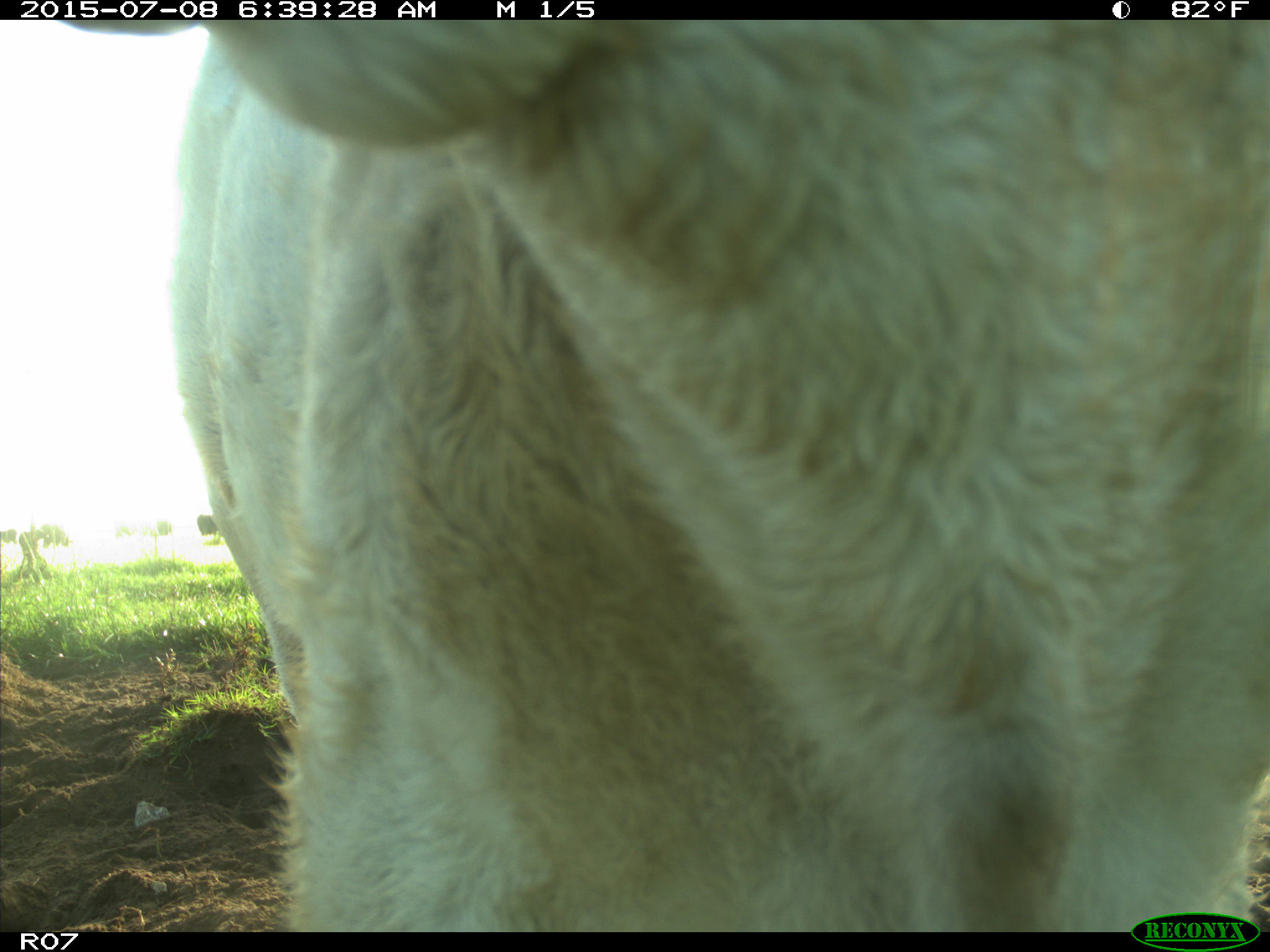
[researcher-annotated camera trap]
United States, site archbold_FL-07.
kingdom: Animalia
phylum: Chordata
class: Mammalia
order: Artiodactyla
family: Bovidae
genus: Bos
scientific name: Bos taurus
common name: domestic cow